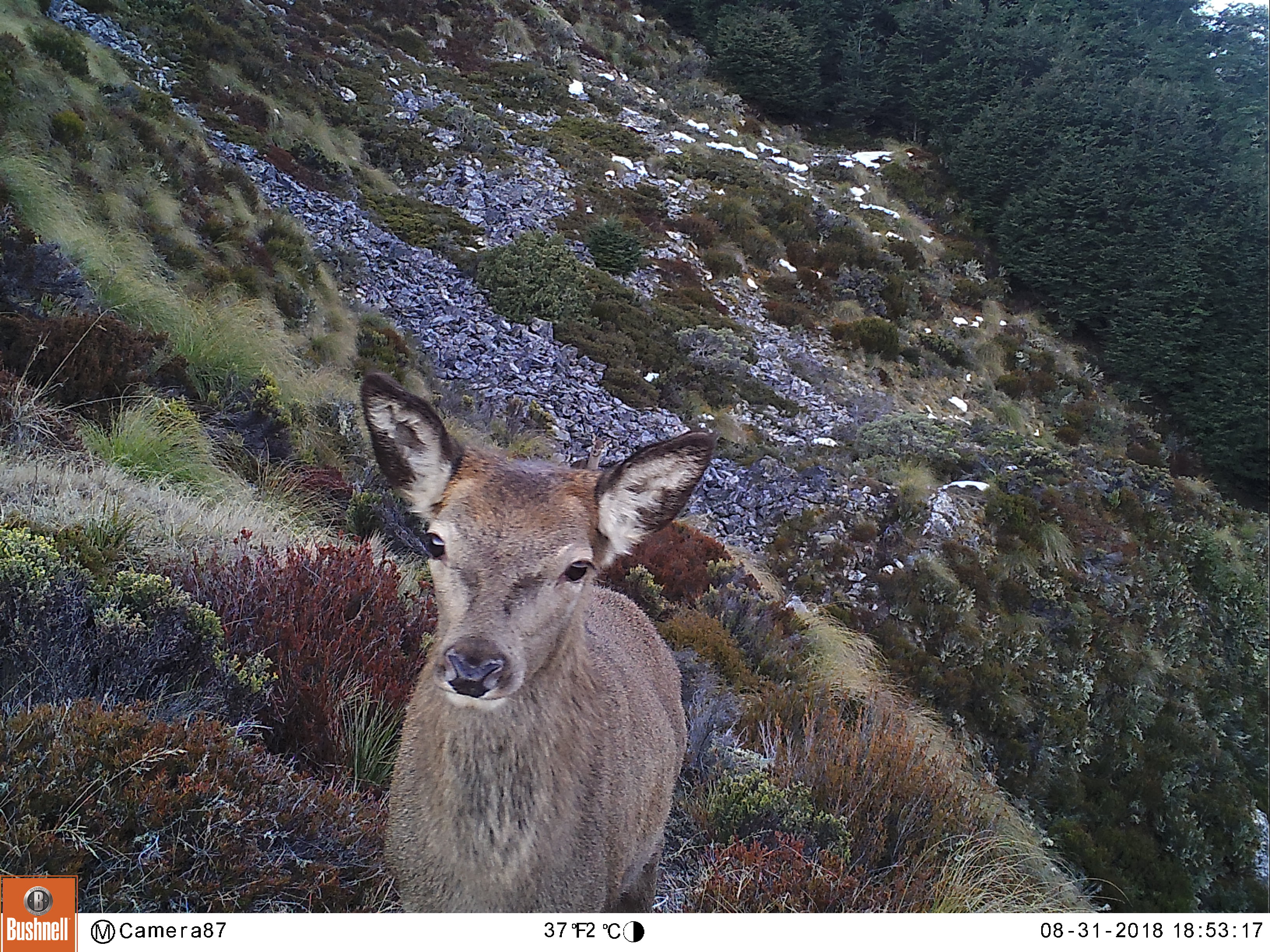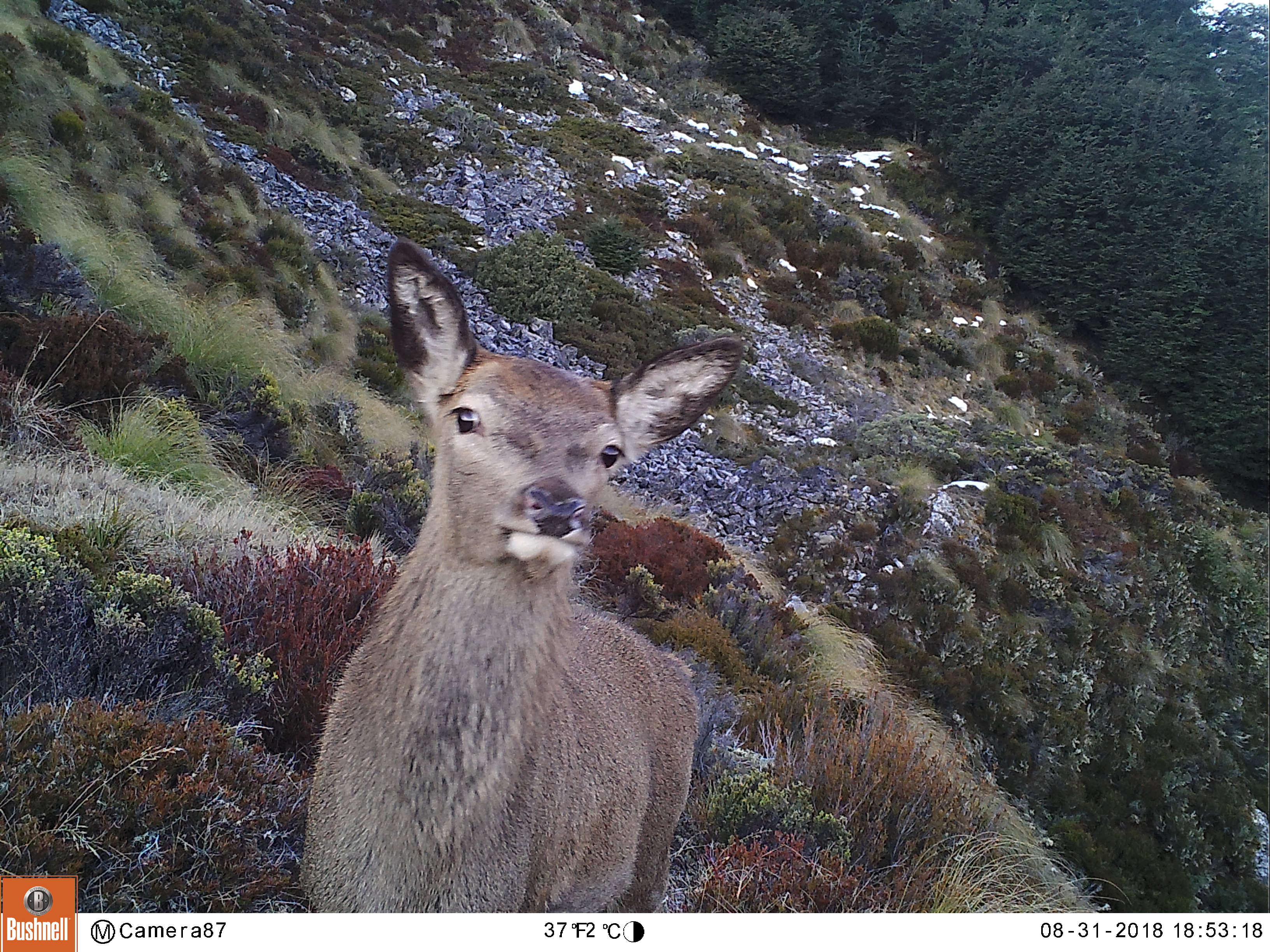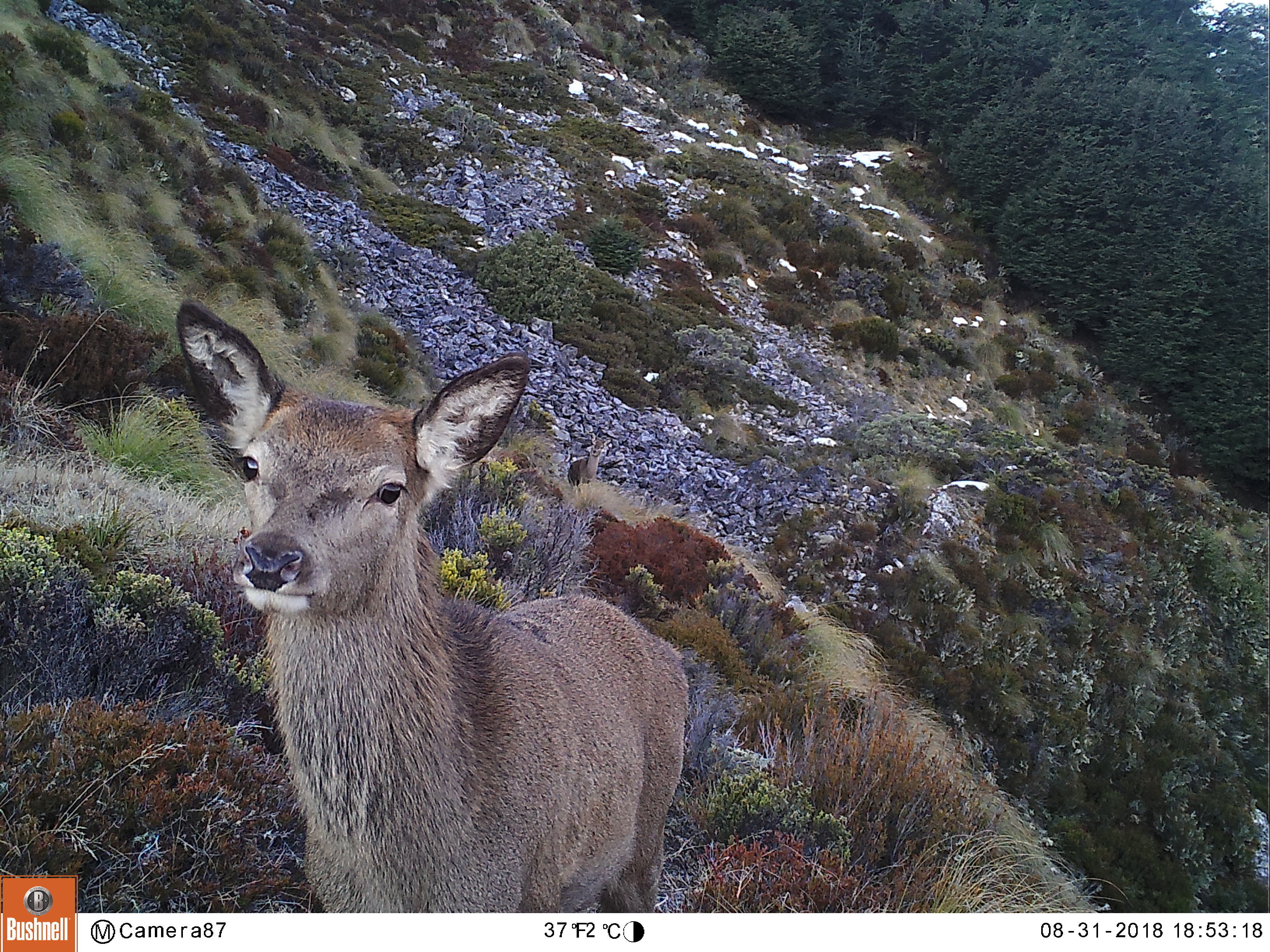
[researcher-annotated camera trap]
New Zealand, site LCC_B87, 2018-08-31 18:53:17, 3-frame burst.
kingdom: Animalia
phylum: Chordata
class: Mammalia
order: Artiodactyla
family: Cervidae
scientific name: Cervidae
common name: deer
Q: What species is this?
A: Deer (Cervidae).